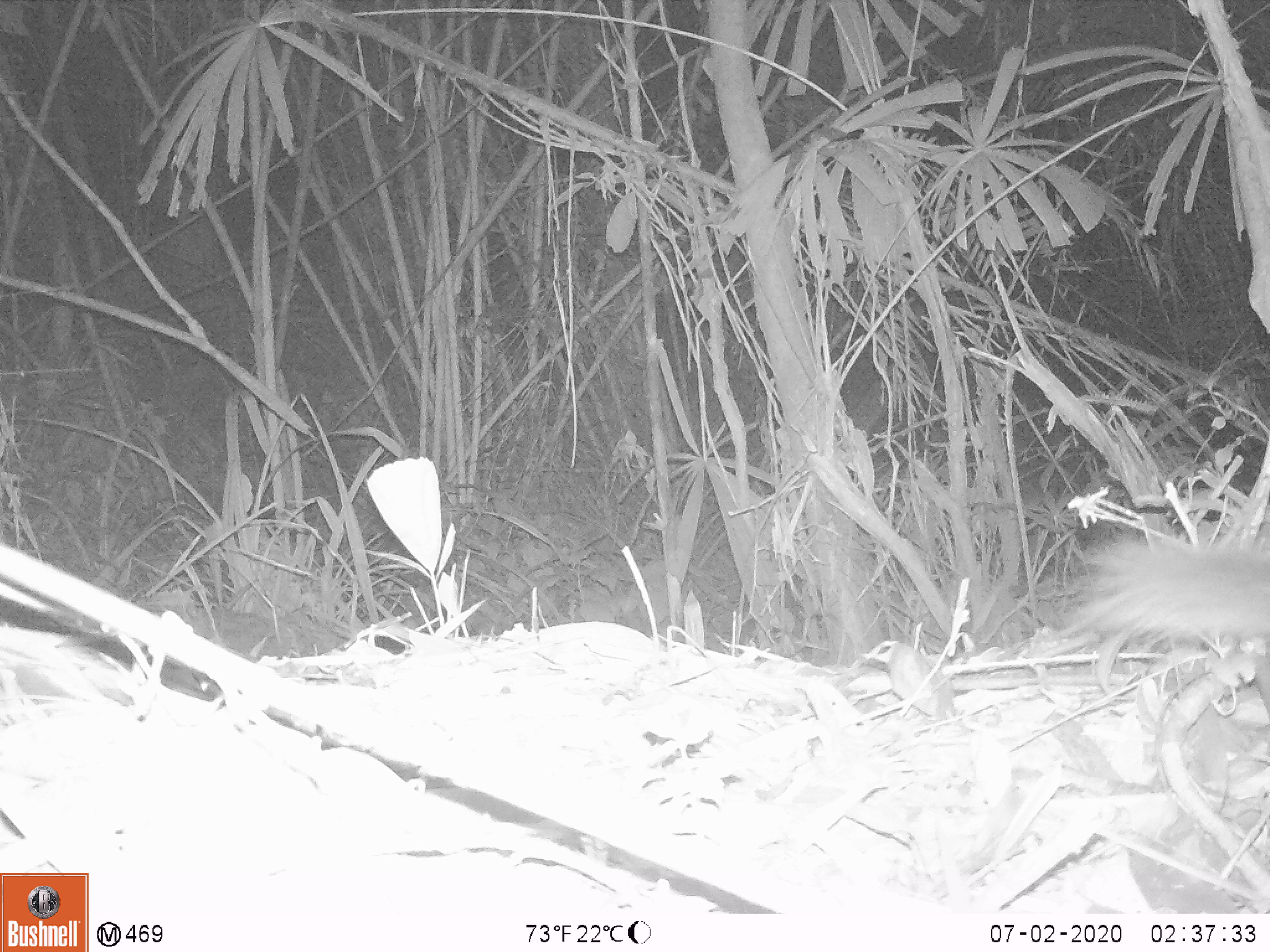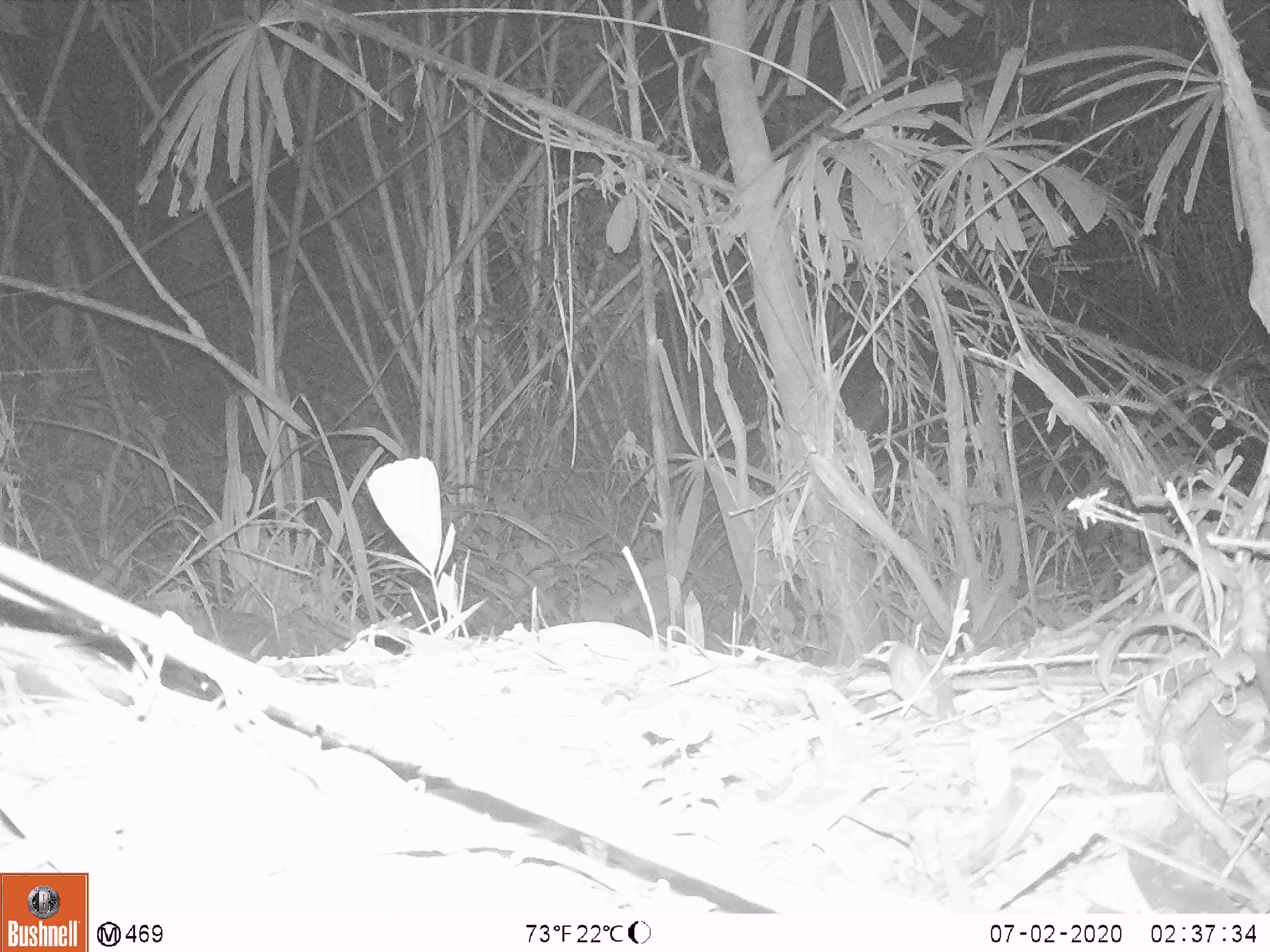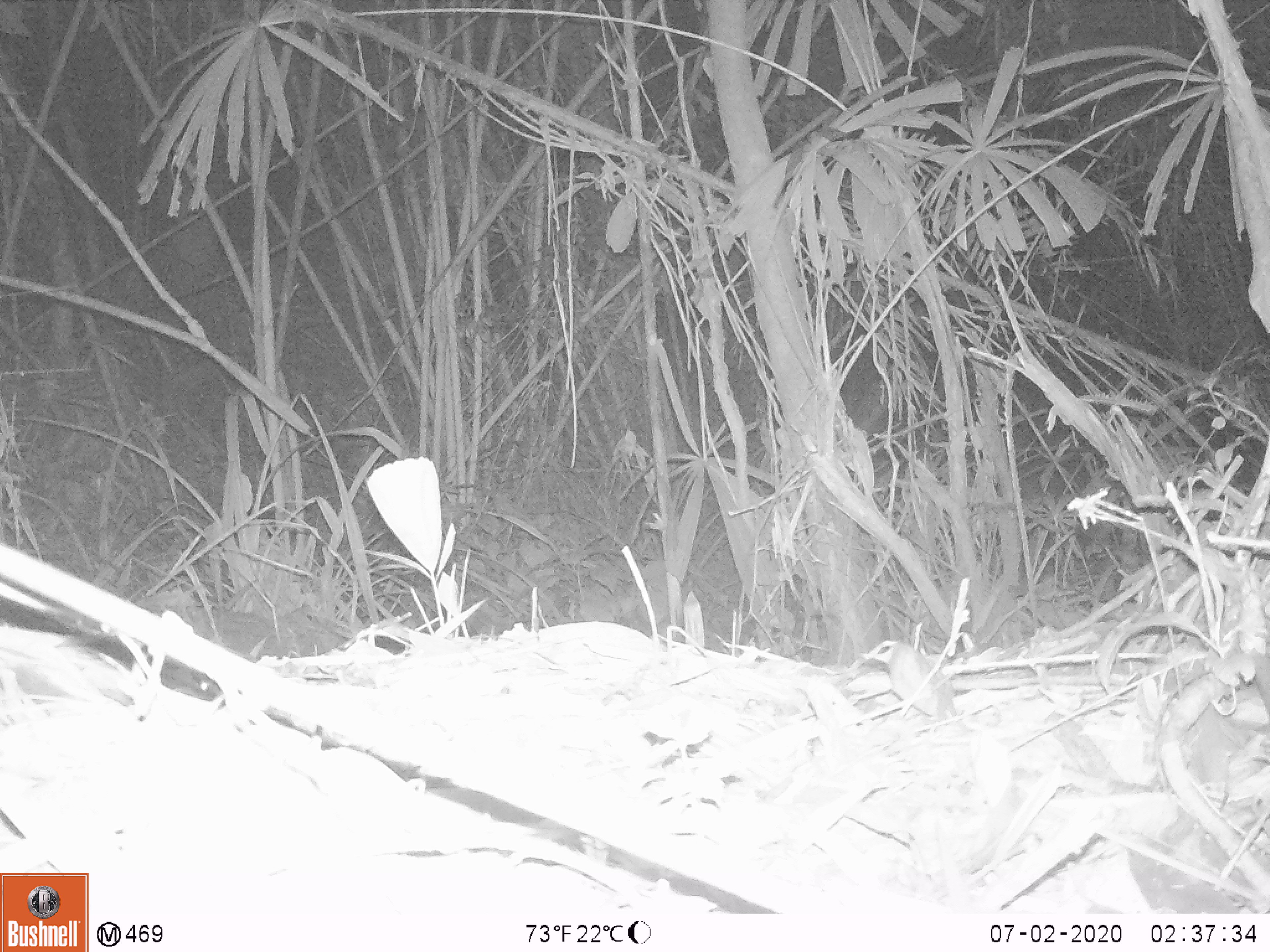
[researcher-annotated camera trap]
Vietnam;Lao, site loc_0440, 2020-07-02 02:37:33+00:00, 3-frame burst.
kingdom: Animalia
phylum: Chordata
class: Mammalia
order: Carnivora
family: Mustelidae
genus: Melogale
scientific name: Melogale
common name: ferret badger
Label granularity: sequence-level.